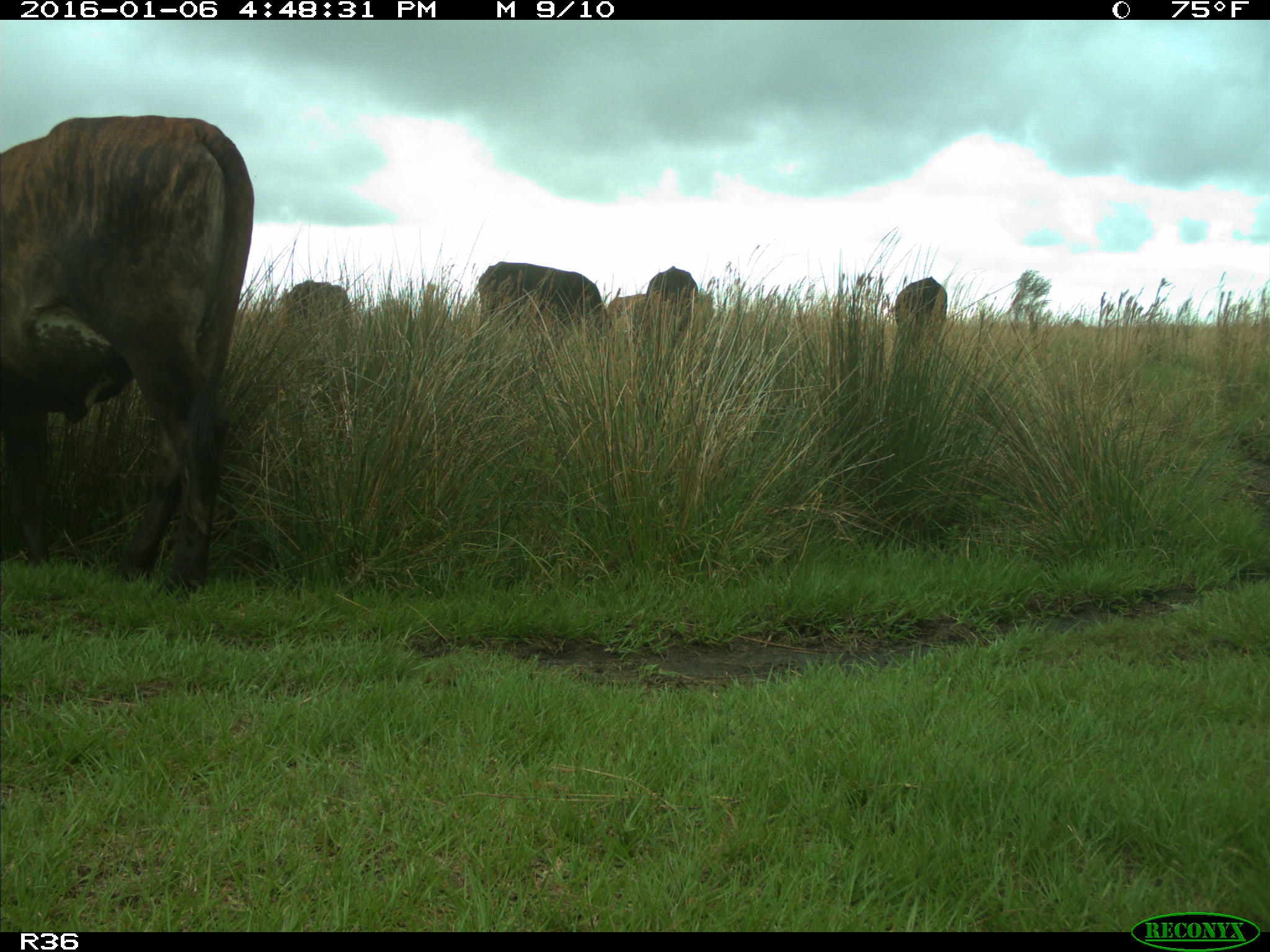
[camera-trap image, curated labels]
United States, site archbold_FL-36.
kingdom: Animalia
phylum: Chordata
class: Mammalia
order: Artiodactyla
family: Bovidae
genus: Bos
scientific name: Bos taurus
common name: domestic cow